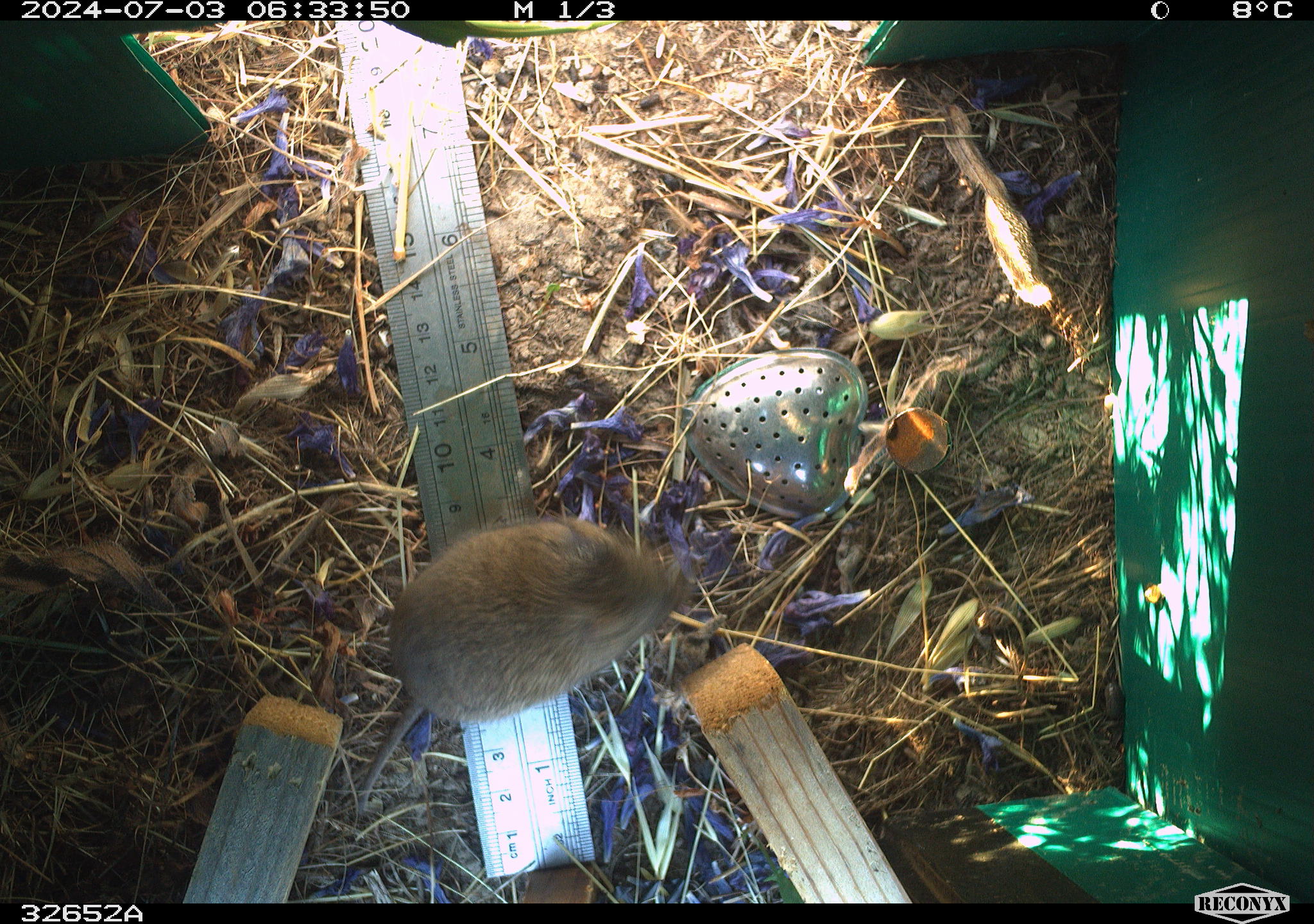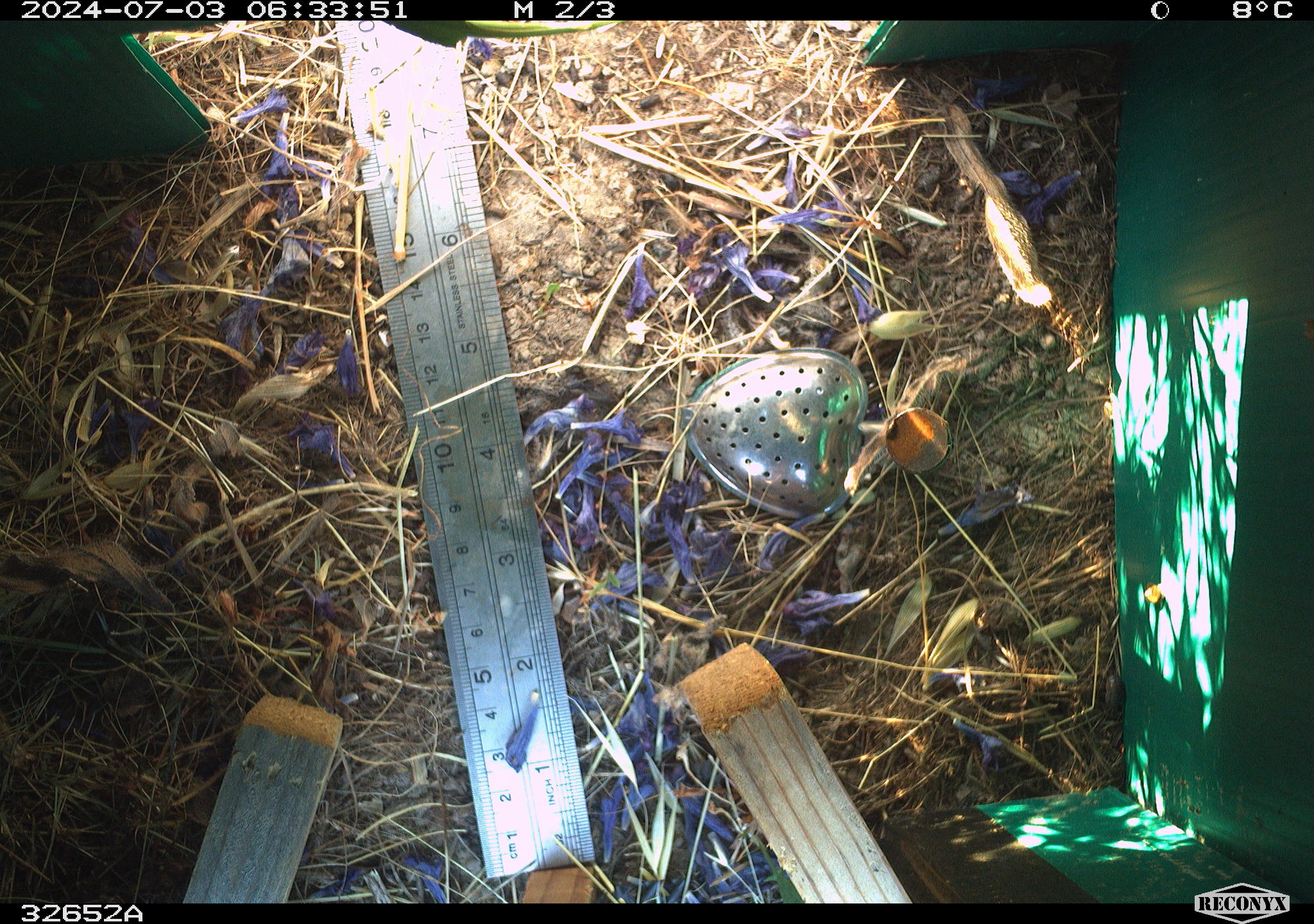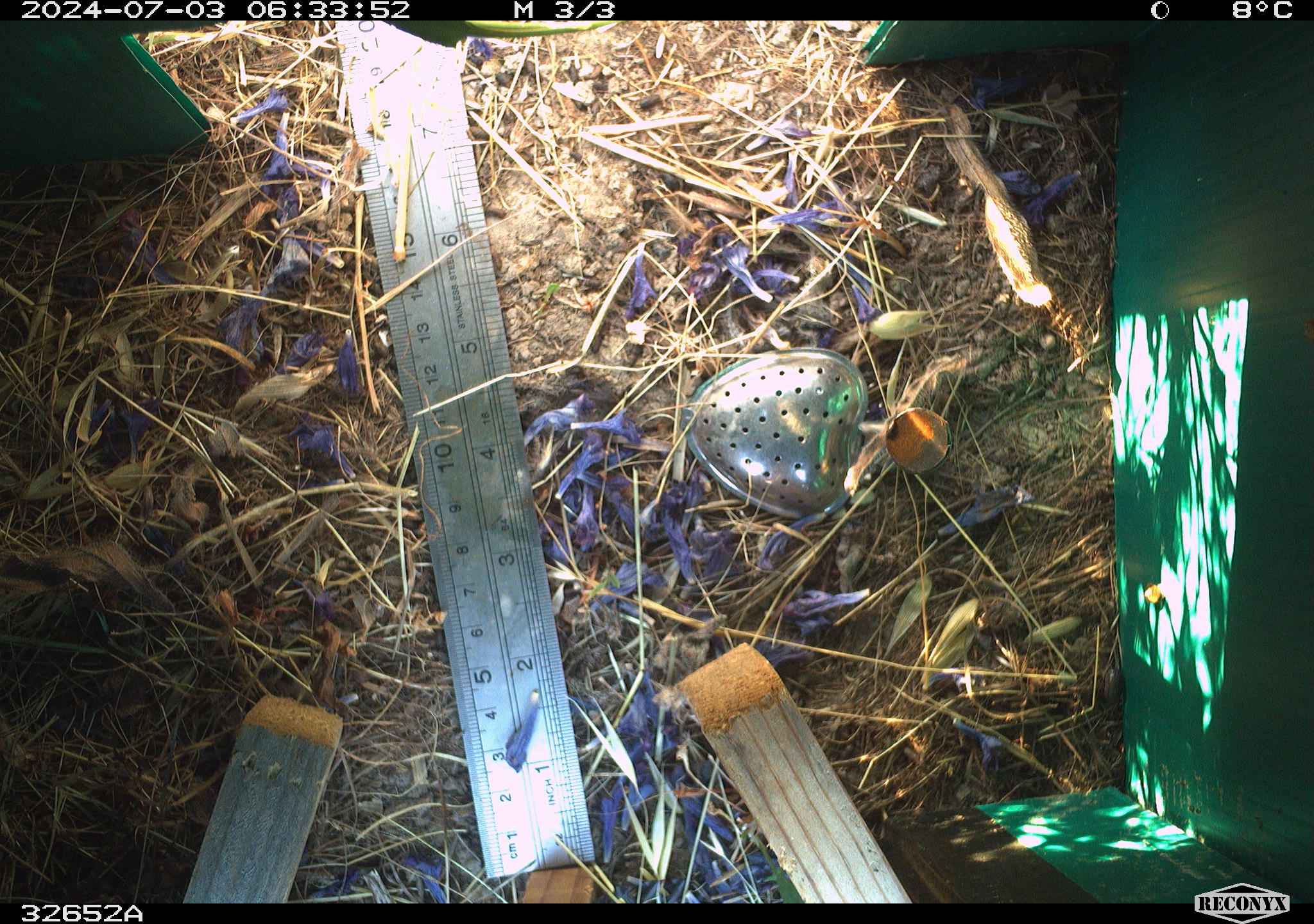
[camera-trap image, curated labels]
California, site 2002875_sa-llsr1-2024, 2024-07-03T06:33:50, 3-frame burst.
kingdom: Animalia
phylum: Chordata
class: Mammalia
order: Rodentia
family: Cricetidae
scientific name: Arvicolinae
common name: voles, lemmings, and muskrats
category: arvicolinae subfamily